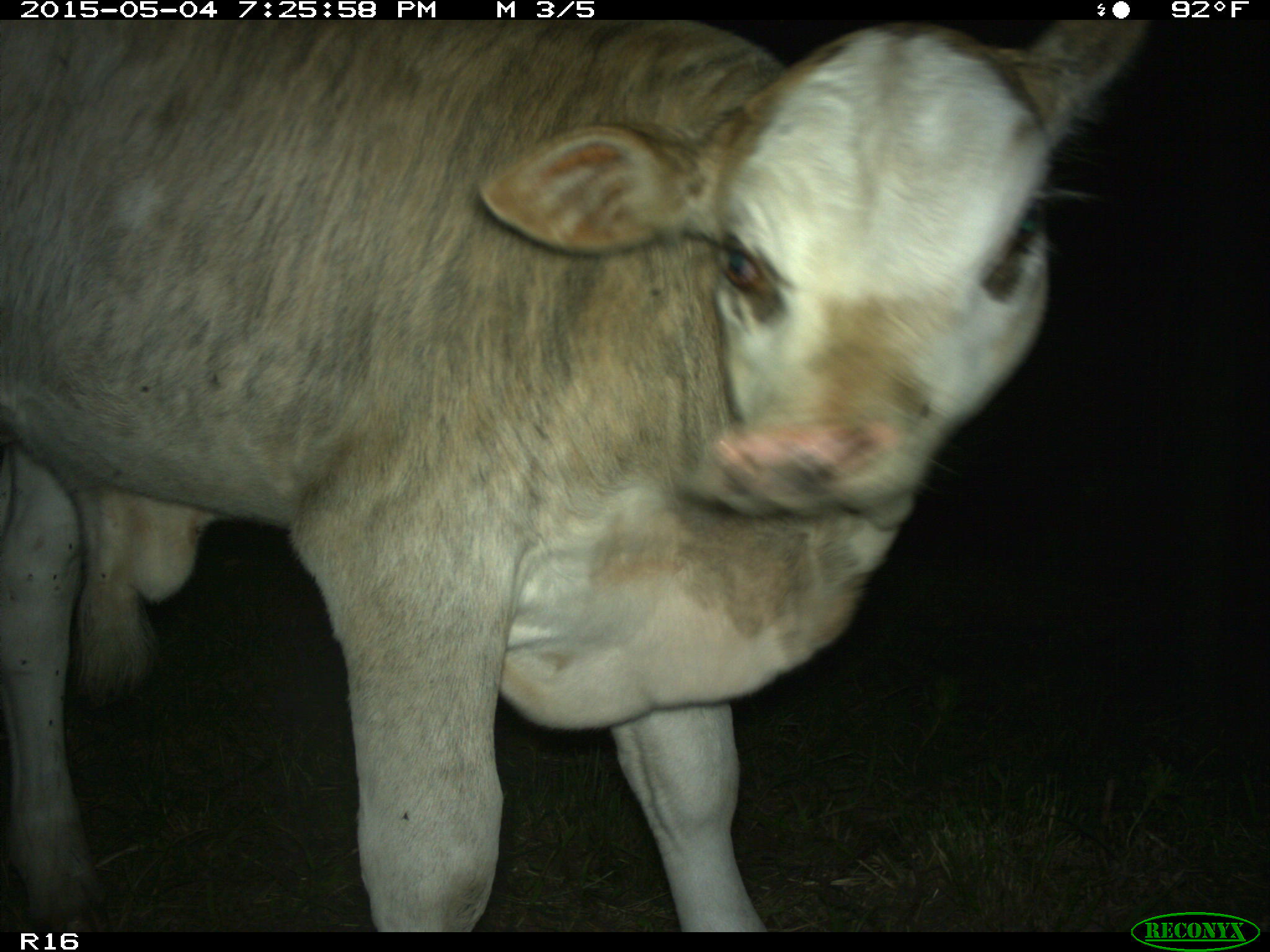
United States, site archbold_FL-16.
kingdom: Animalia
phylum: Chordata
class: Mammalia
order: Artiodactyla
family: Bovidae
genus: Bos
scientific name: Bos taurus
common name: domestic cow